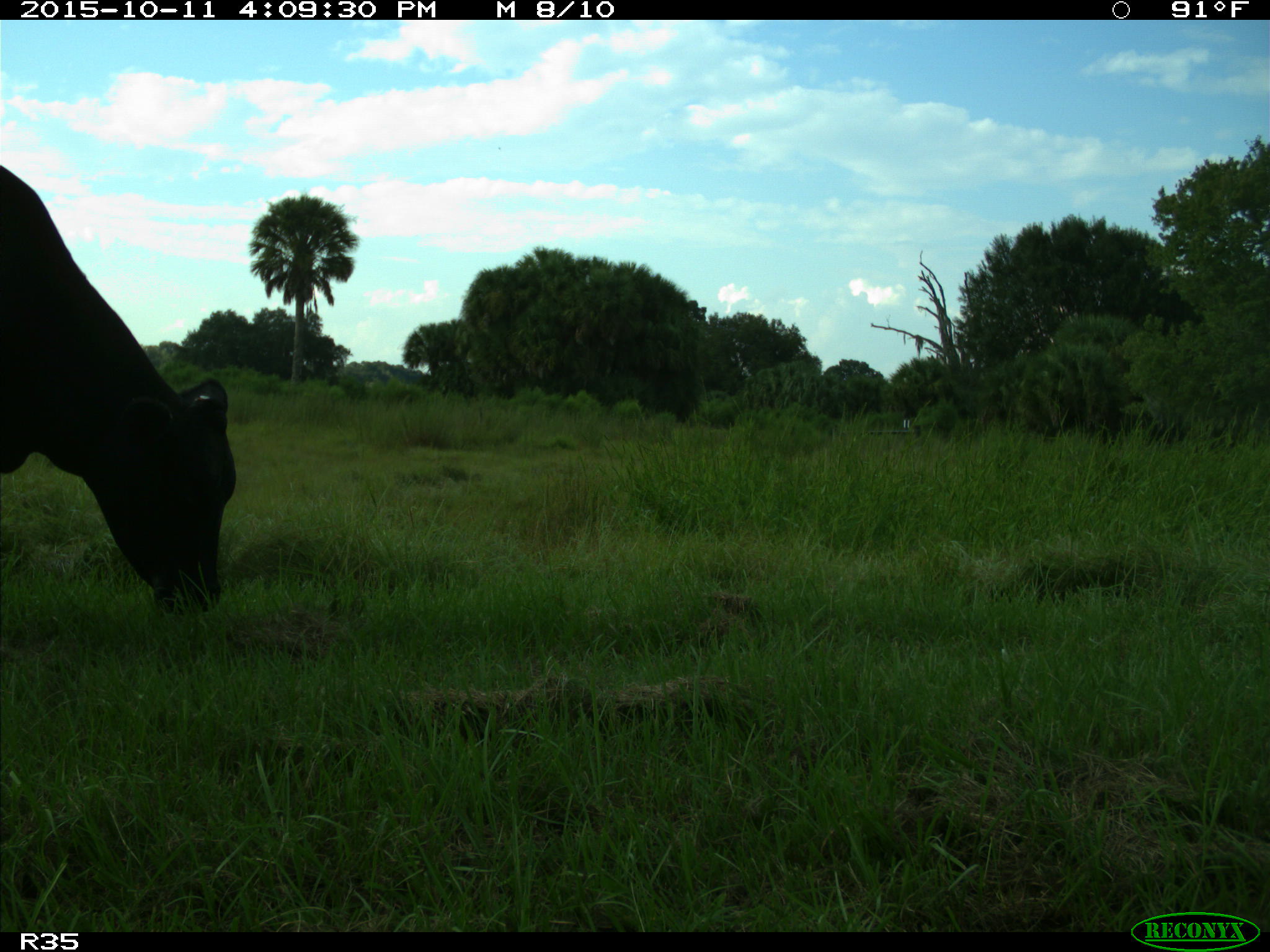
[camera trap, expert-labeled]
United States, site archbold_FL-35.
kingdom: Animalia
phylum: Chordata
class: Mammalia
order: Artiodactyla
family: Bovidae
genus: Bos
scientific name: Bos taurus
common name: domestic cow